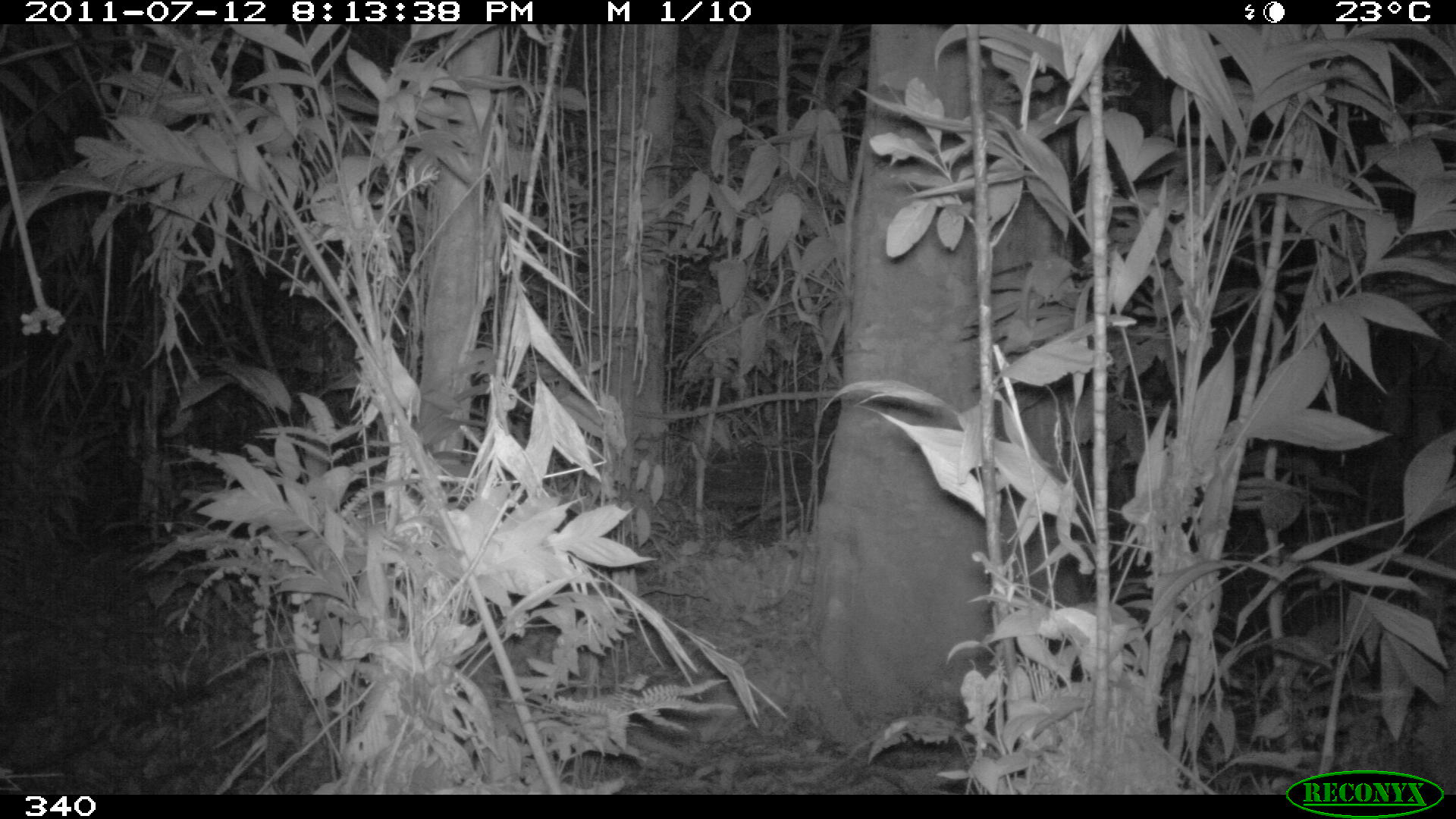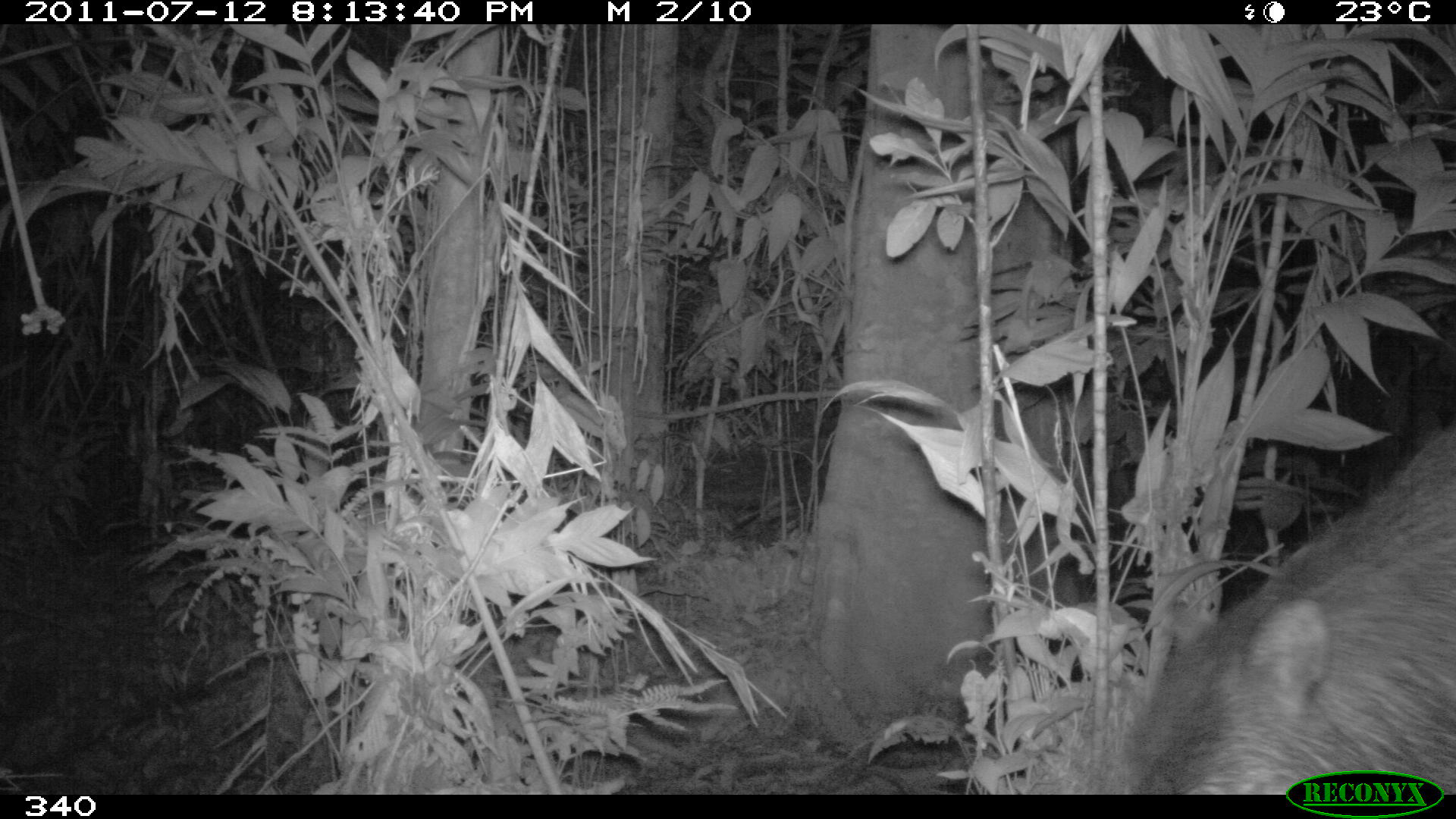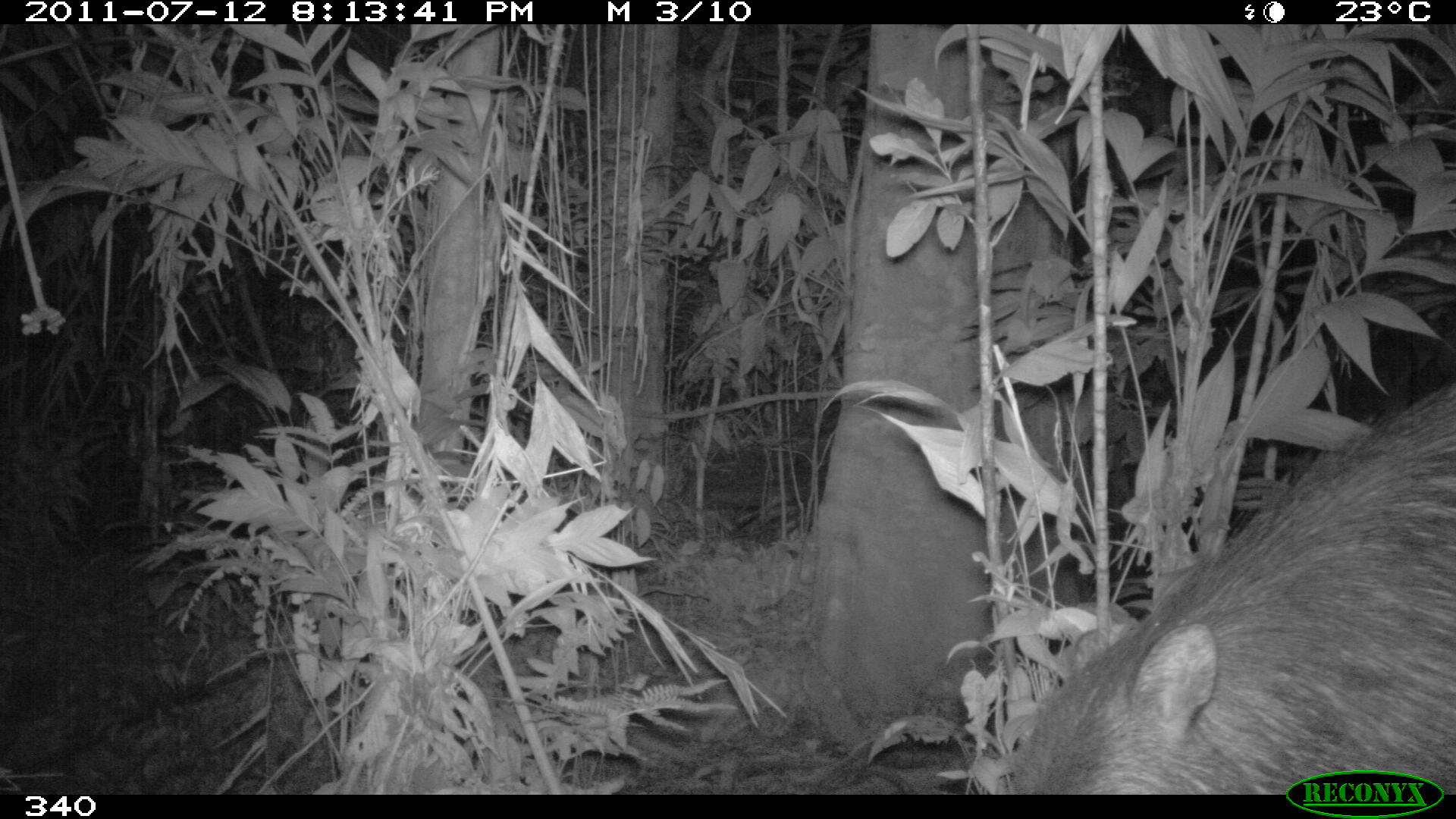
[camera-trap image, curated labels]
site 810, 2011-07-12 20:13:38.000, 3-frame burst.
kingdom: Animalia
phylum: Chordata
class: Mammalia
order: Artiodactyla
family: Tayassuidae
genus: Tayassu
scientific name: Tayassu pecari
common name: white-lipped peccary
Tayassu pecari (white-lipped peccary).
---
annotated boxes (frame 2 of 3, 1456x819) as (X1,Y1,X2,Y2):
tayassu pecari: (1103,413,1456,792)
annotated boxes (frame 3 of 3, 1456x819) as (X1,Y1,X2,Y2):
tayassu pecari: (1012,381,1456,792)